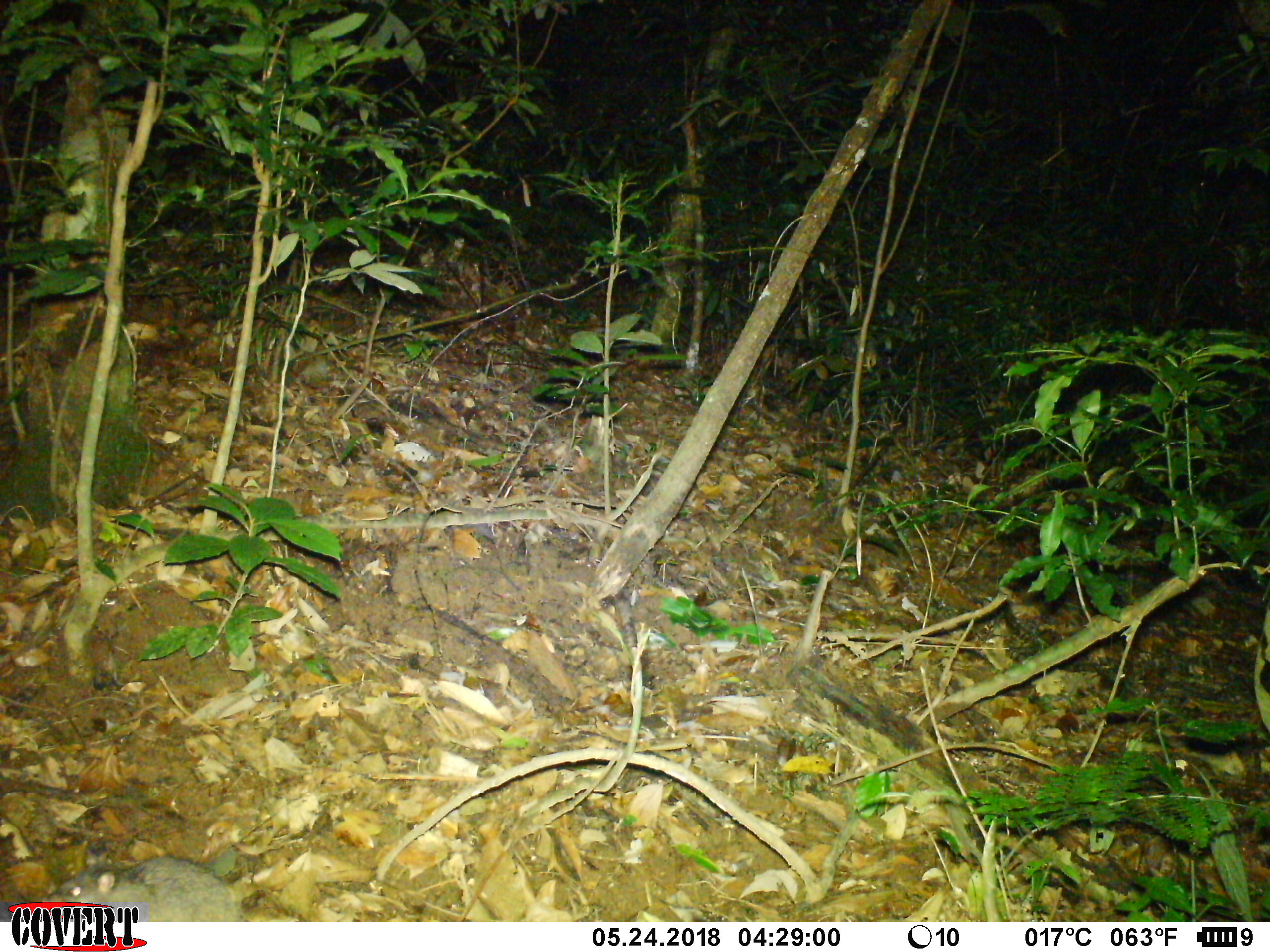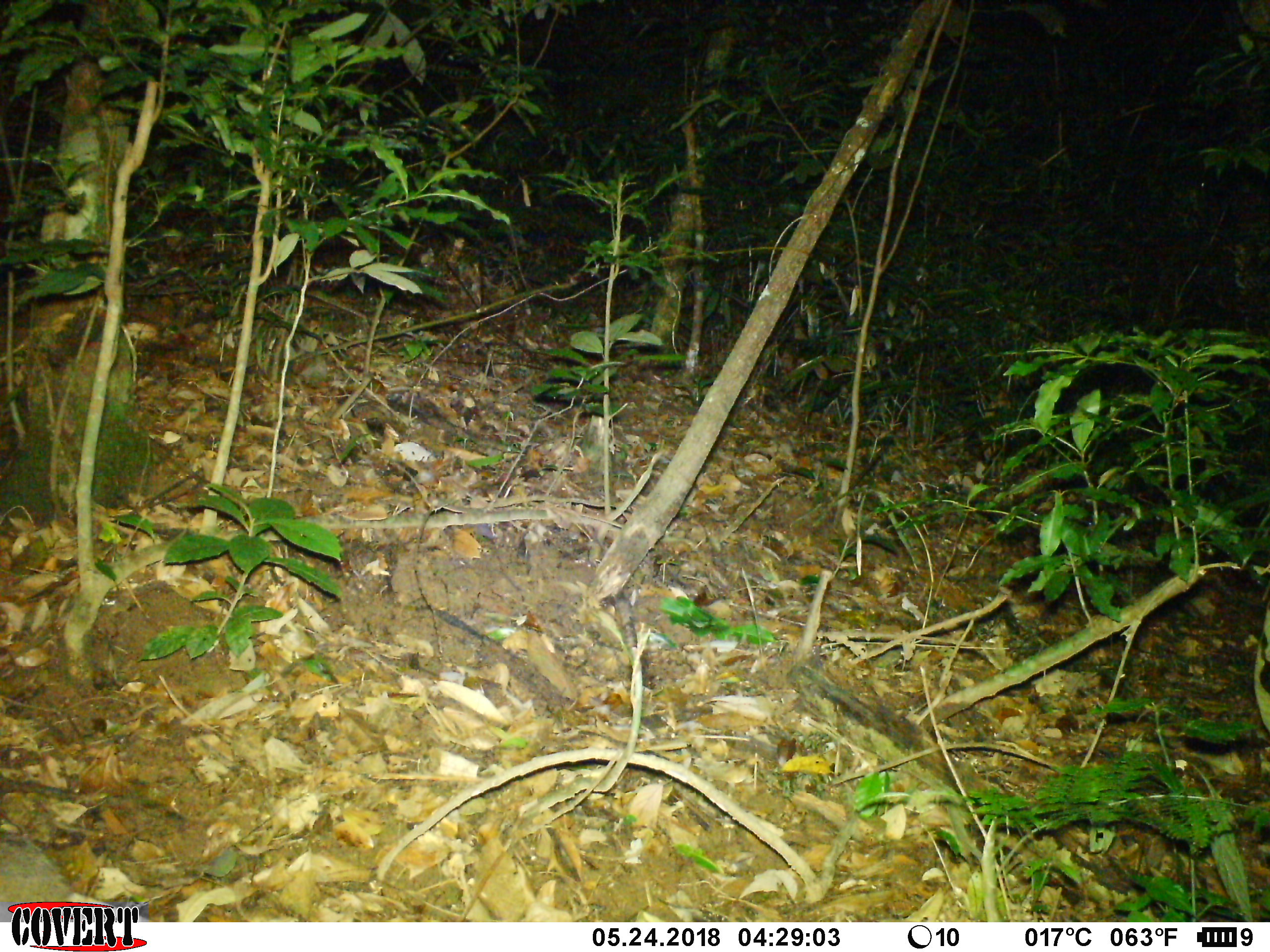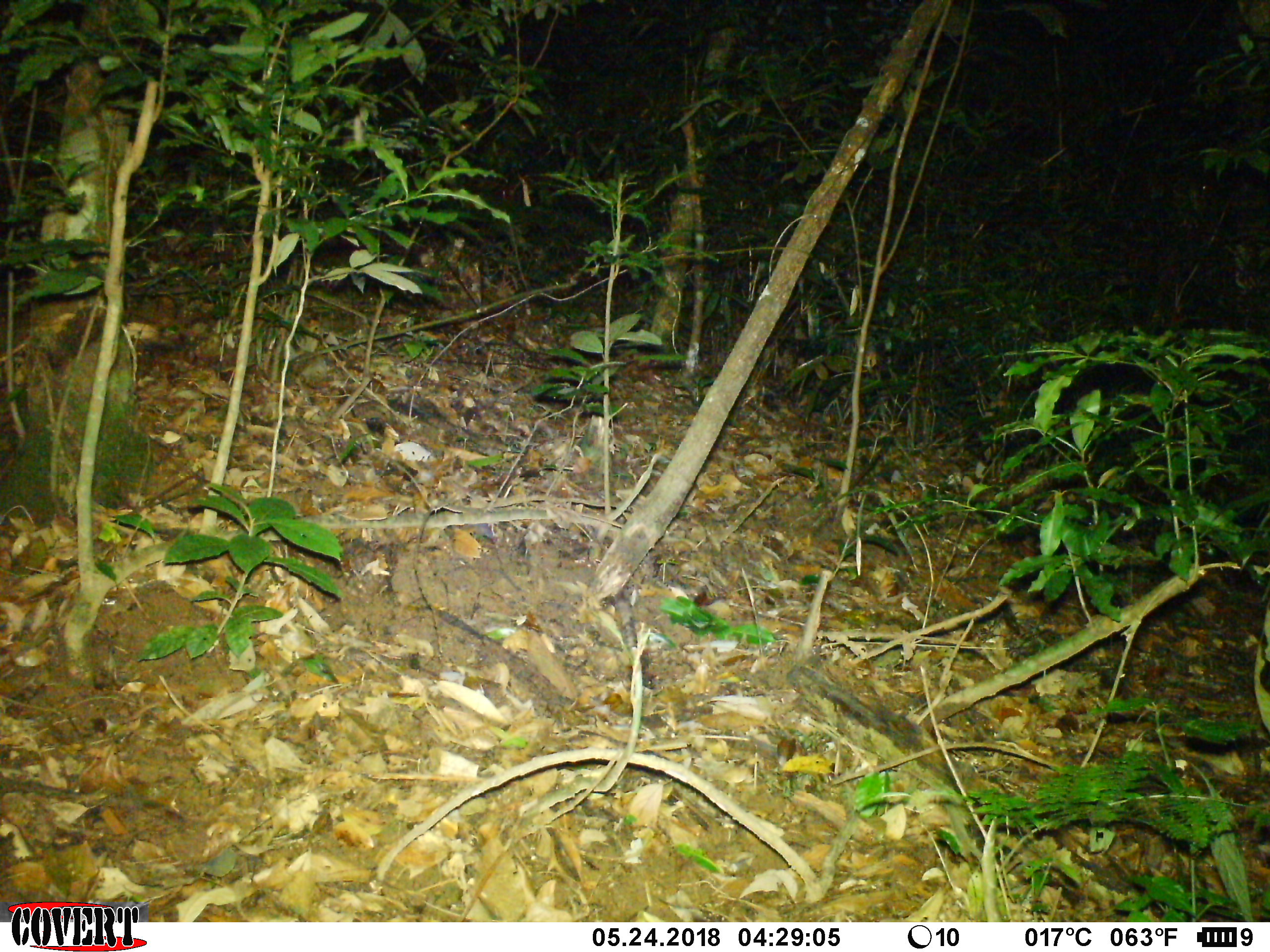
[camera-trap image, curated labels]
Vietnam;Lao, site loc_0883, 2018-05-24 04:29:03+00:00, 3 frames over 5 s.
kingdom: Animalia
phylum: Chordata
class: Mammalia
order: Rodentia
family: Muridae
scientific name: Muridae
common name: old-world mice and rats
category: unidentified murid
Unidentified murid (old-world mice and rats) (Muridae). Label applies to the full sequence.